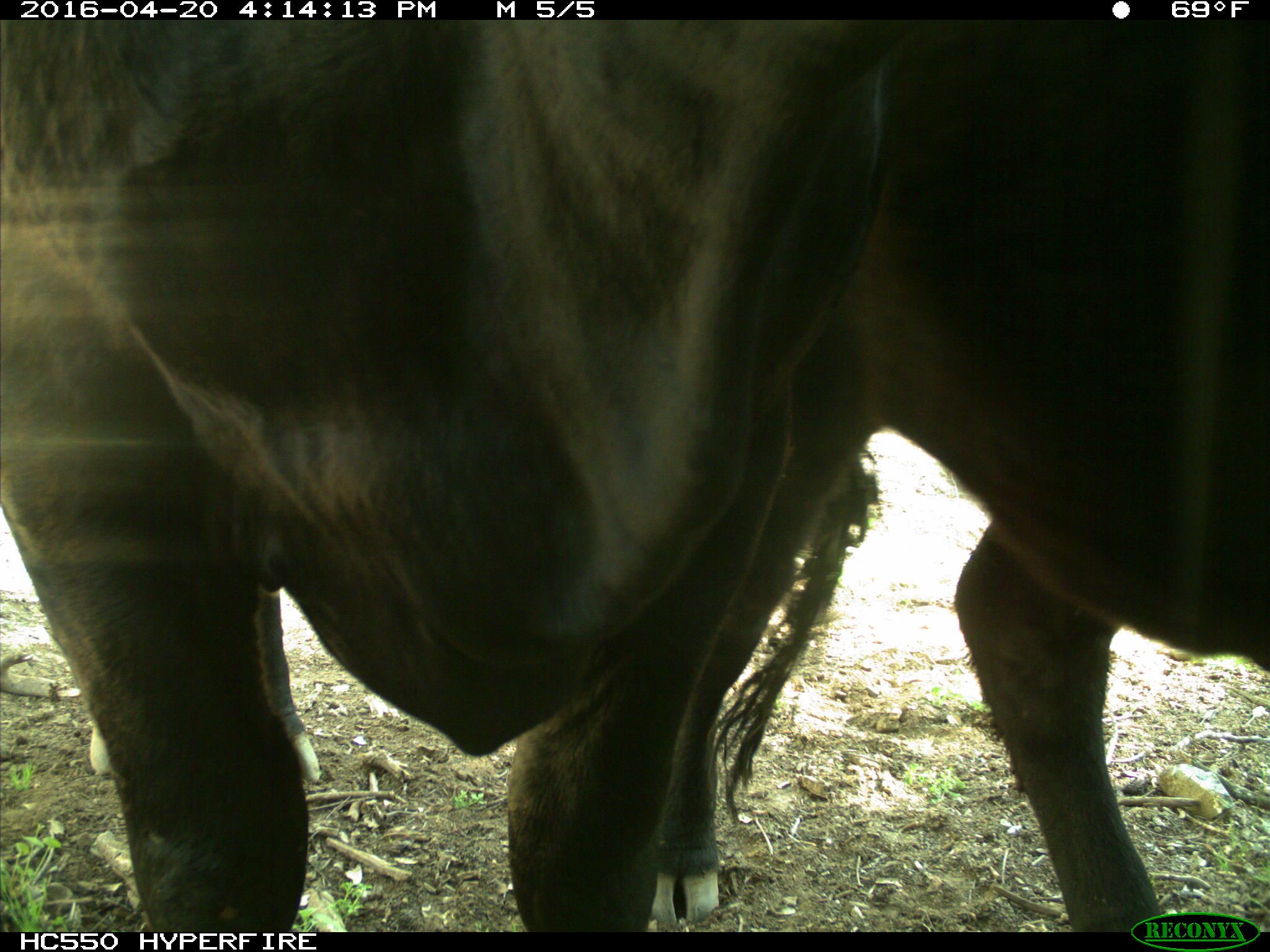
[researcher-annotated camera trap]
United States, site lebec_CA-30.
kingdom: Animalia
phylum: Chordata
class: Mammalia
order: Artiodactyla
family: Bovidae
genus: Bos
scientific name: Bos taurus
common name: domestic cow